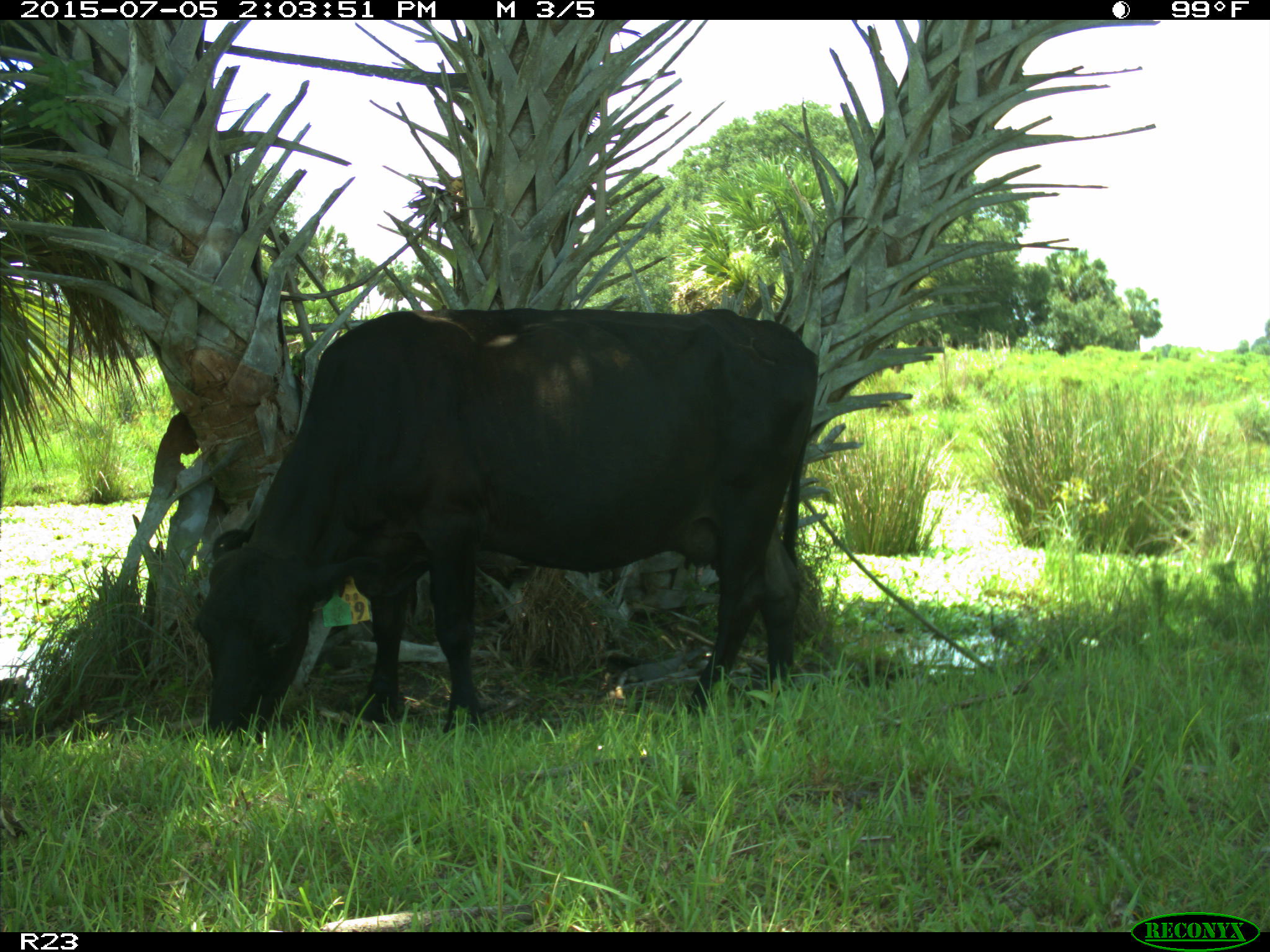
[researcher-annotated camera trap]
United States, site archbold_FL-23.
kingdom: Animalia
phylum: Chordata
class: Mammalia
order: Artiodactyla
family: Bovidae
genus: Bos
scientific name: Bos taurus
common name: domestic cow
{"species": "Bos taurus (domestic cow)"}